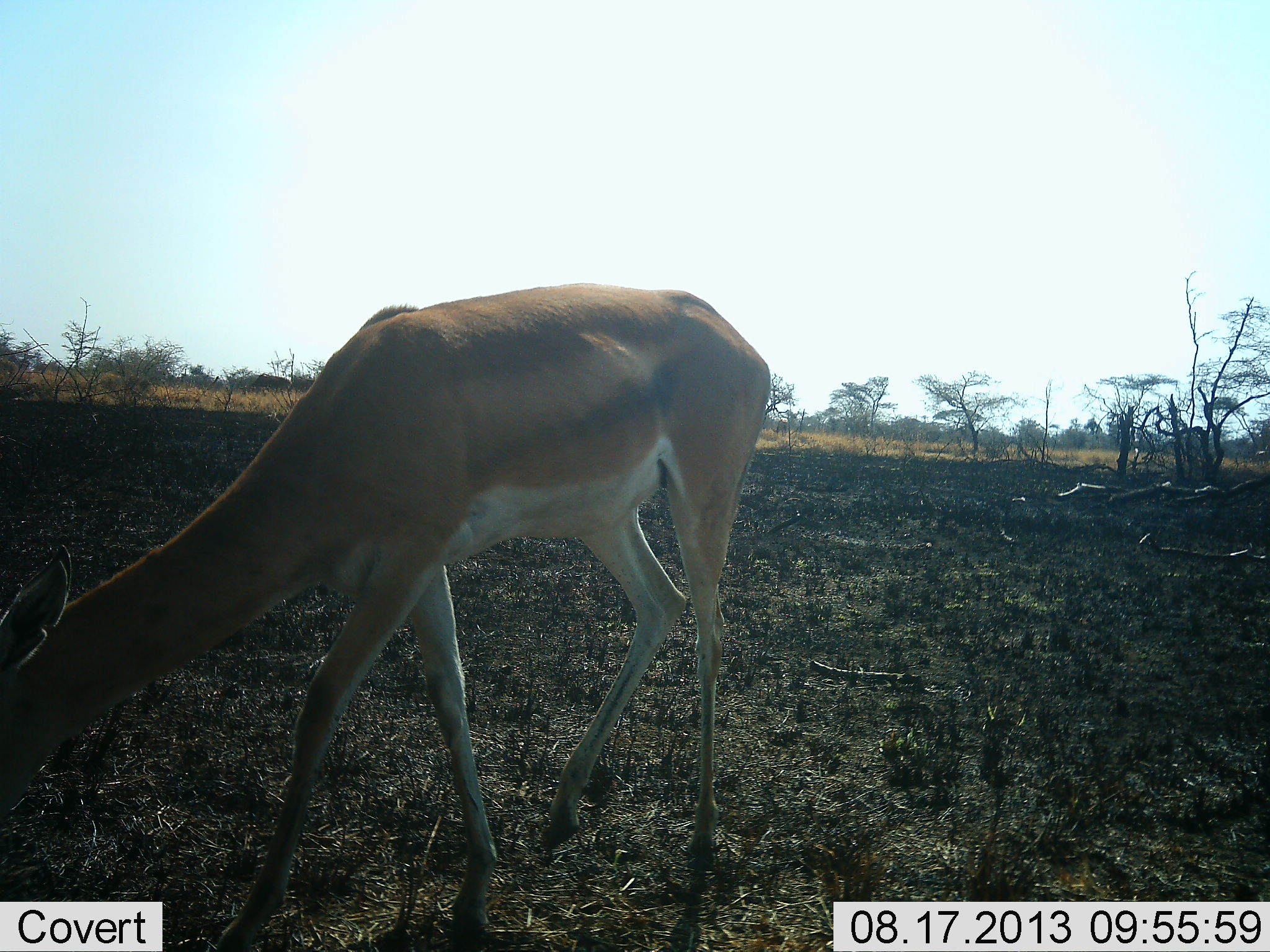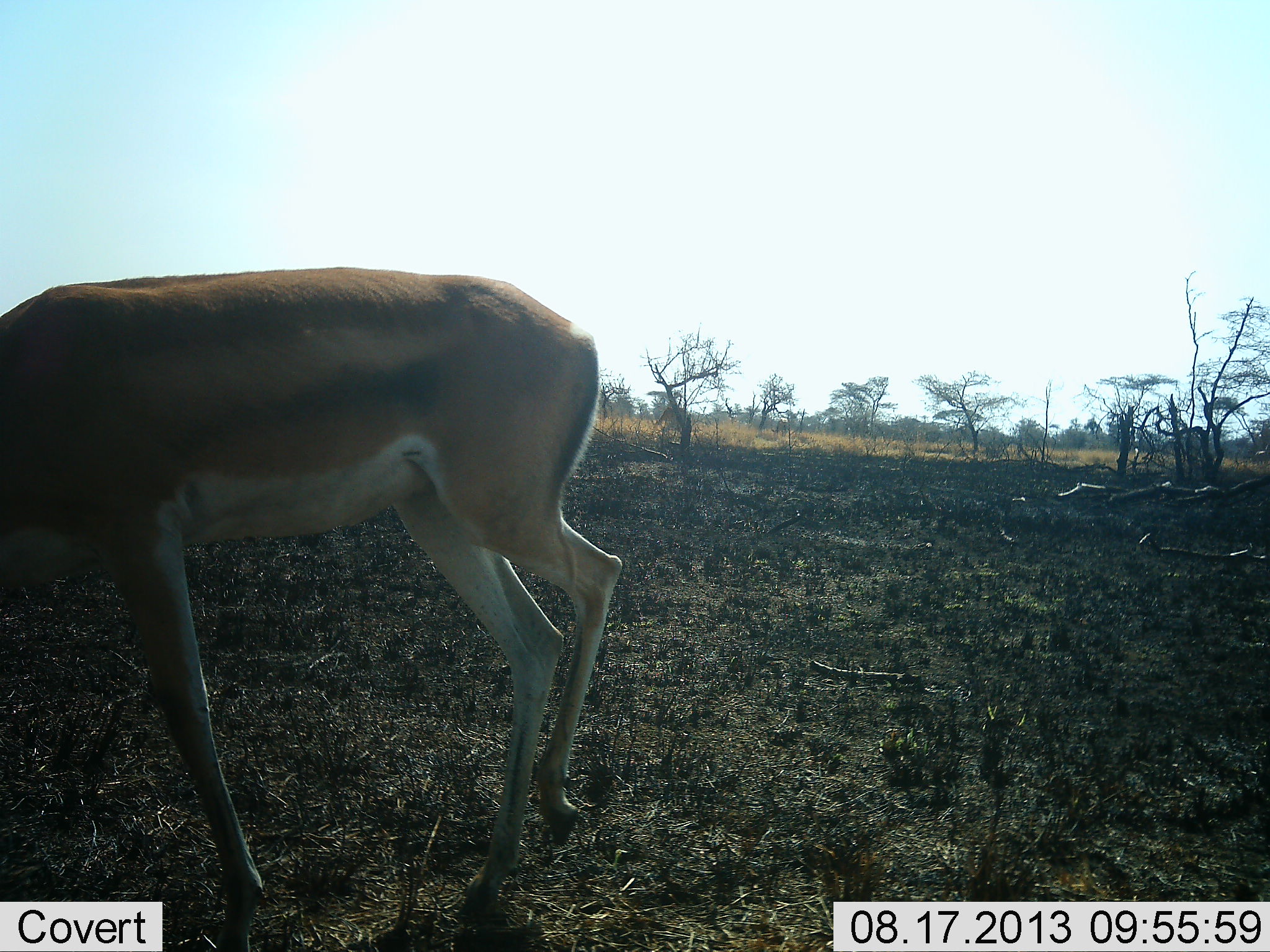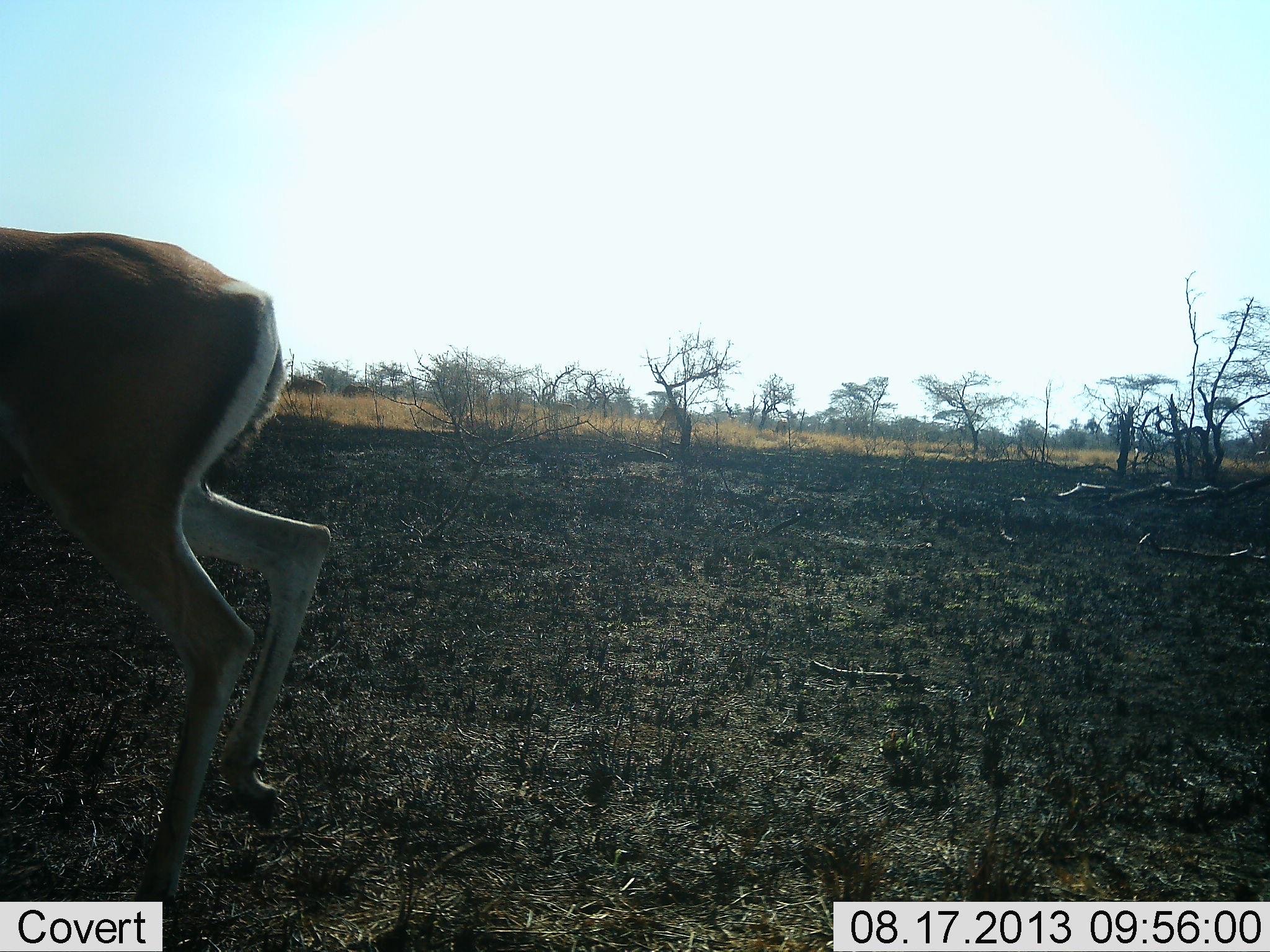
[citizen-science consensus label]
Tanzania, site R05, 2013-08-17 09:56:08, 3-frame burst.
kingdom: Animalia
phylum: Chordata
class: Mammalia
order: Artiodactyla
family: Bovidae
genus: Nanger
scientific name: Nanger granti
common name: grant's gazelle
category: gazellegrants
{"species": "gazellegrants (grant's gazelle) (Nanger granti)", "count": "1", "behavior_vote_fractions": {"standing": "25%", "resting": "0%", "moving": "57%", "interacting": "0%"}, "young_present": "0%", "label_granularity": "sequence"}